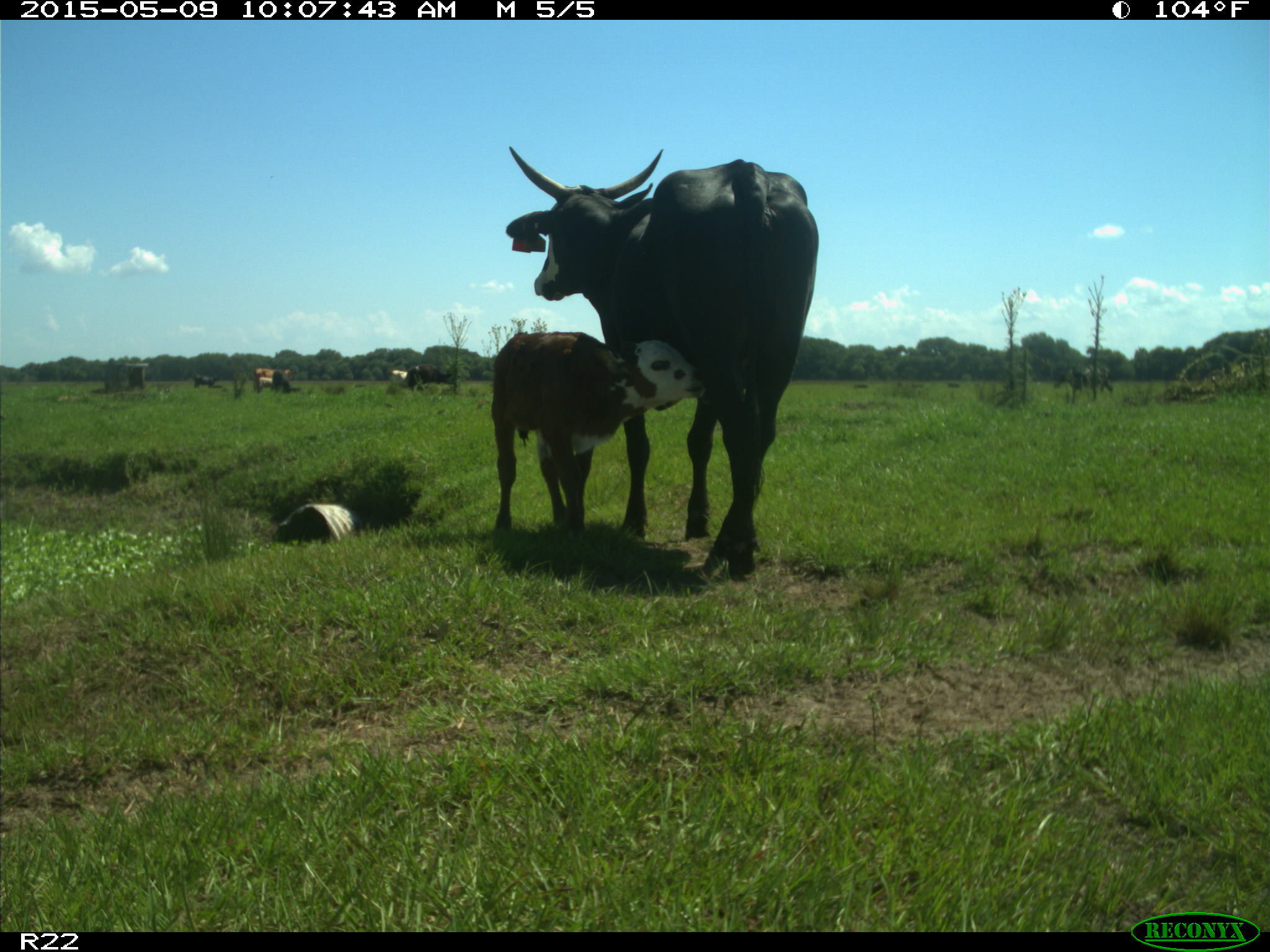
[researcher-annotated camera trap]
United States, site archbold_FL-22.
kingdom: Animalia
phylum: Chordata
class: Mammalia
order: Artiodactyla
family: Bovidae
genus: Bos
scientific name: Bos taurus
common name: domestic cow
Bos taurus (domestic cow).